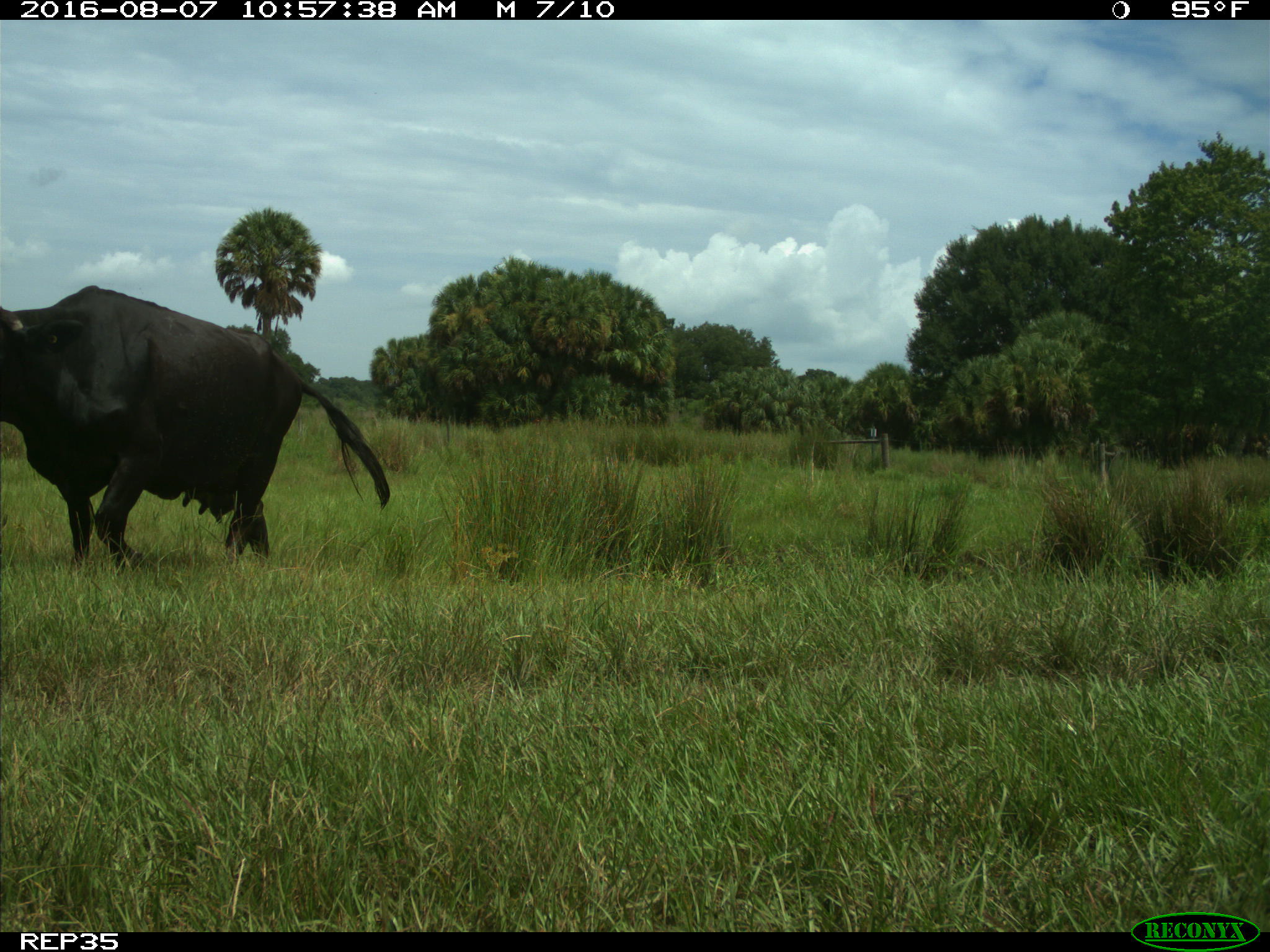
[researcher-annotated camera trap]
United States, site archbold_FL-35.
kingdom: Animalia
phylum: Chordata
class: Mammalia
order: Artiodactyla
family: Bovidae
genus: Bos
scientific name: Bos taurus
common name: domestic cow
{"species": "Bos taurus (domestic cow)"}